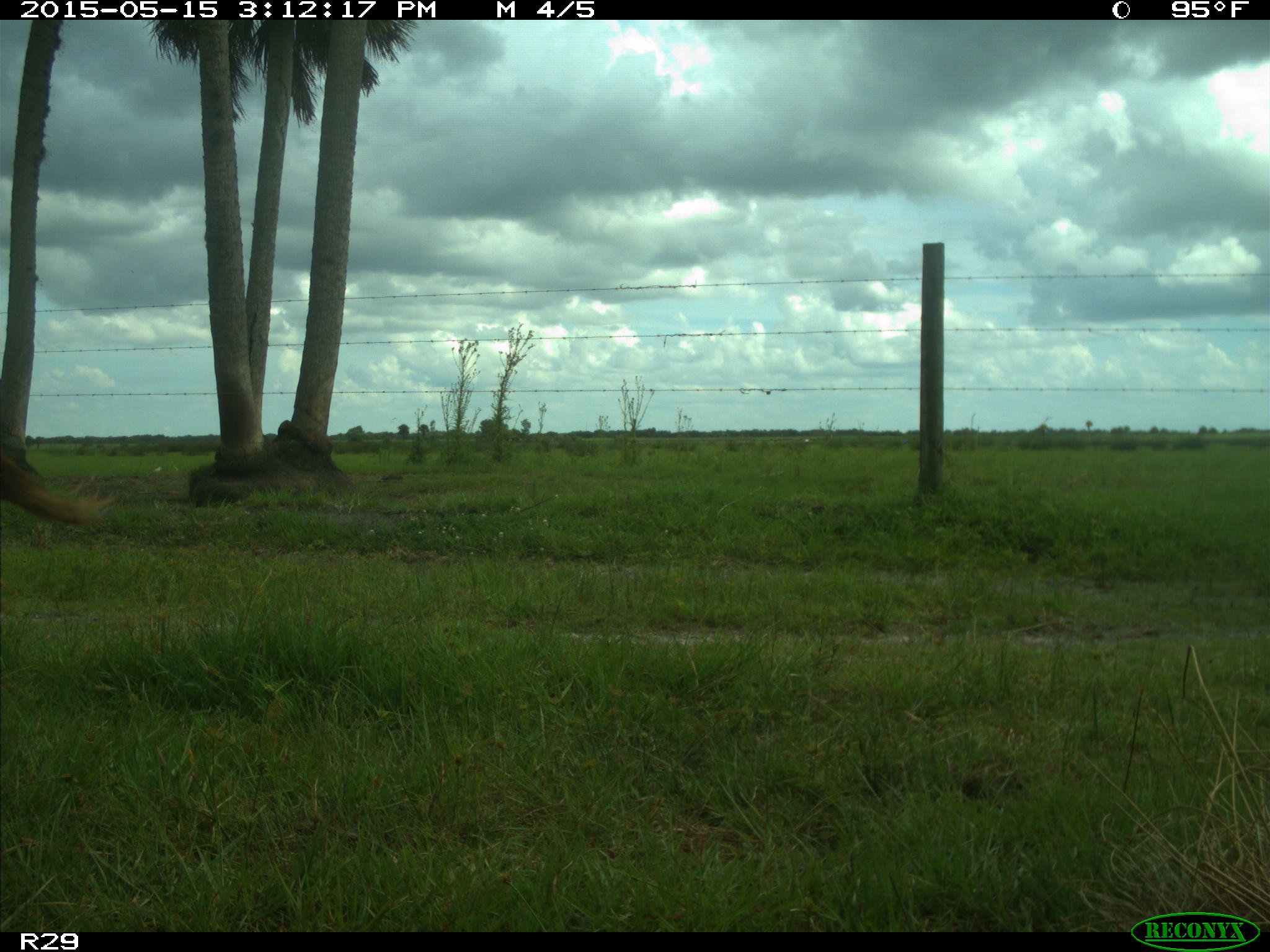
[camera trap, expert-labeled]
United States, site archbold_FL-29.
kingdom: Animalia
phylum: Chordata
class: Mammalia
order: Artiodactyla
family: Bovidae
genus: Bos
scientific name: Bos taurus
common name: domestic cow